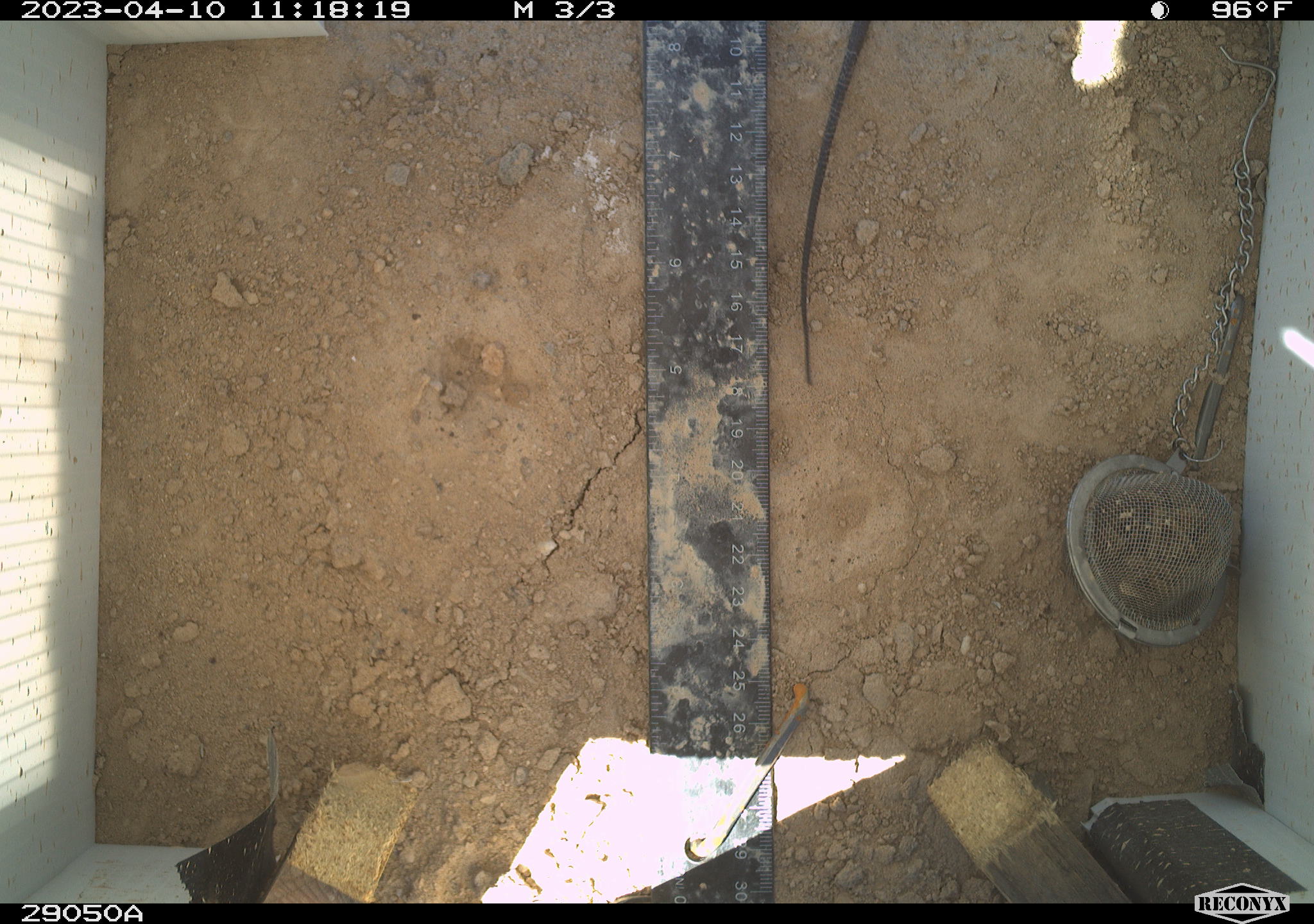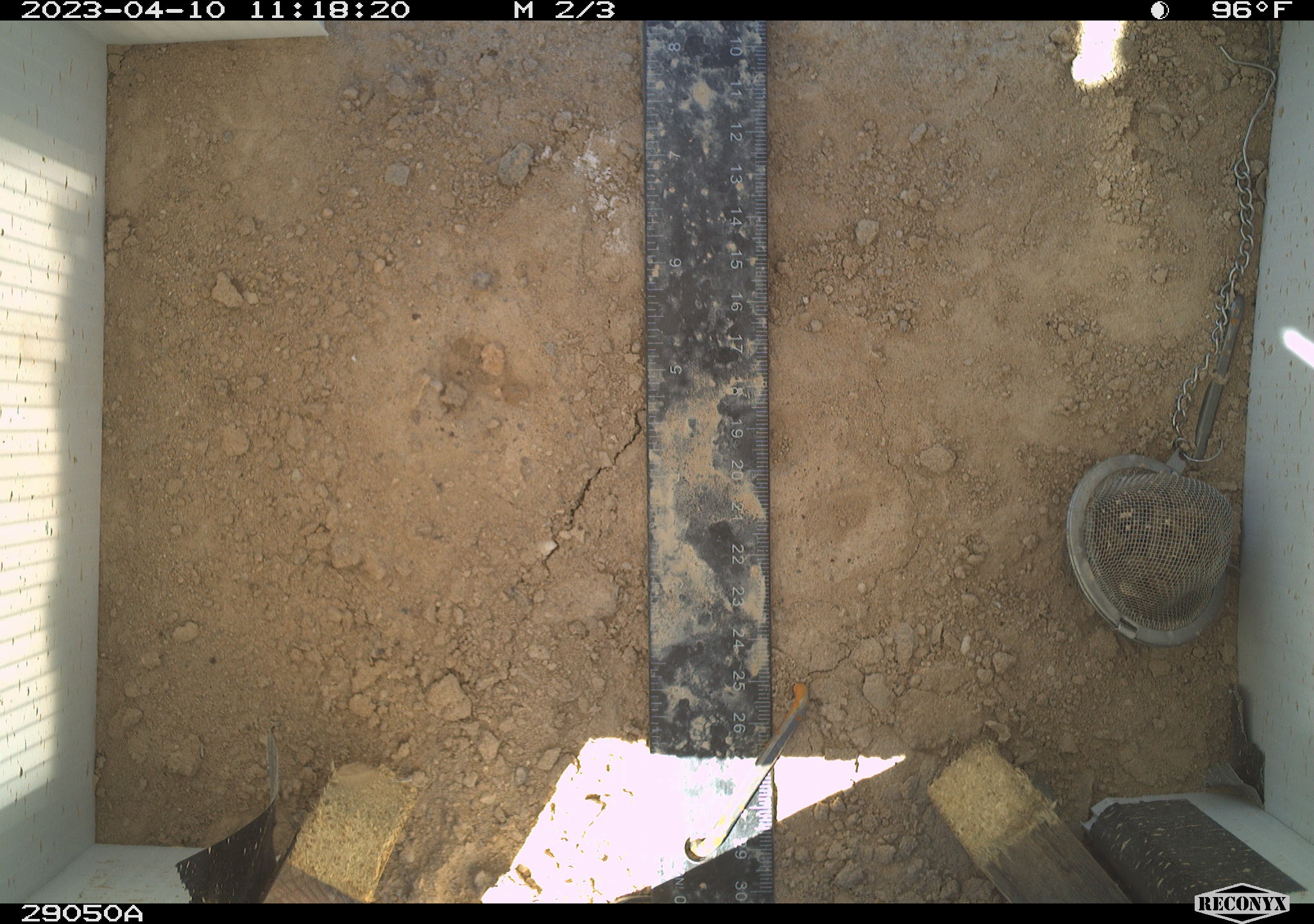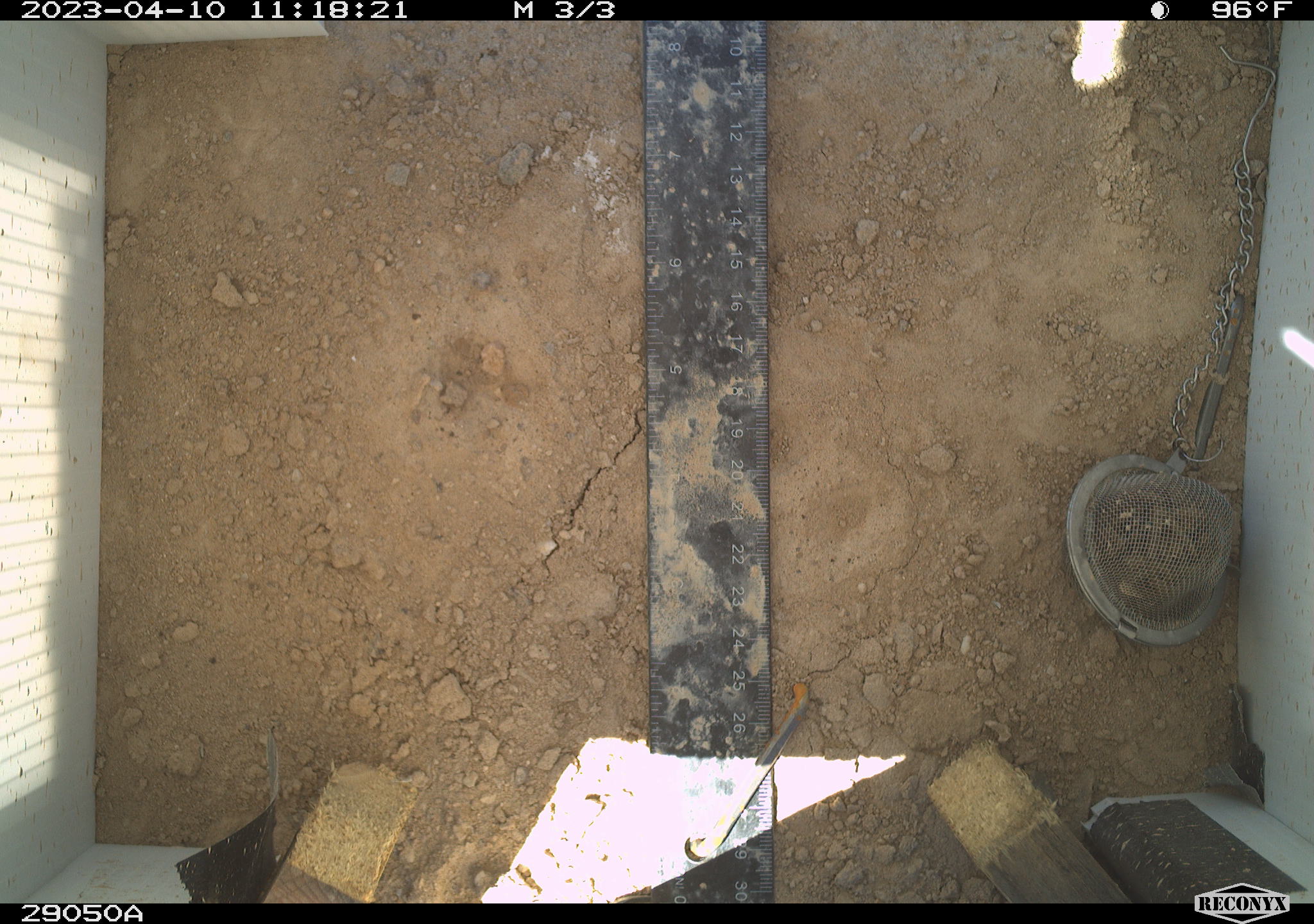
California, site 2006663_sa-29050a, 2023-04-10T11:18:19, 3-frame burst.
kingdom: Animalia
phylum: Chordata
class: Reptilia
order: Squamata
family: Teiidae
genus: Aspidoscelis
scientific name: Aspidoscelis tigris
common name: western whiptail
Western whiptail (Aspidoscelis tigris).